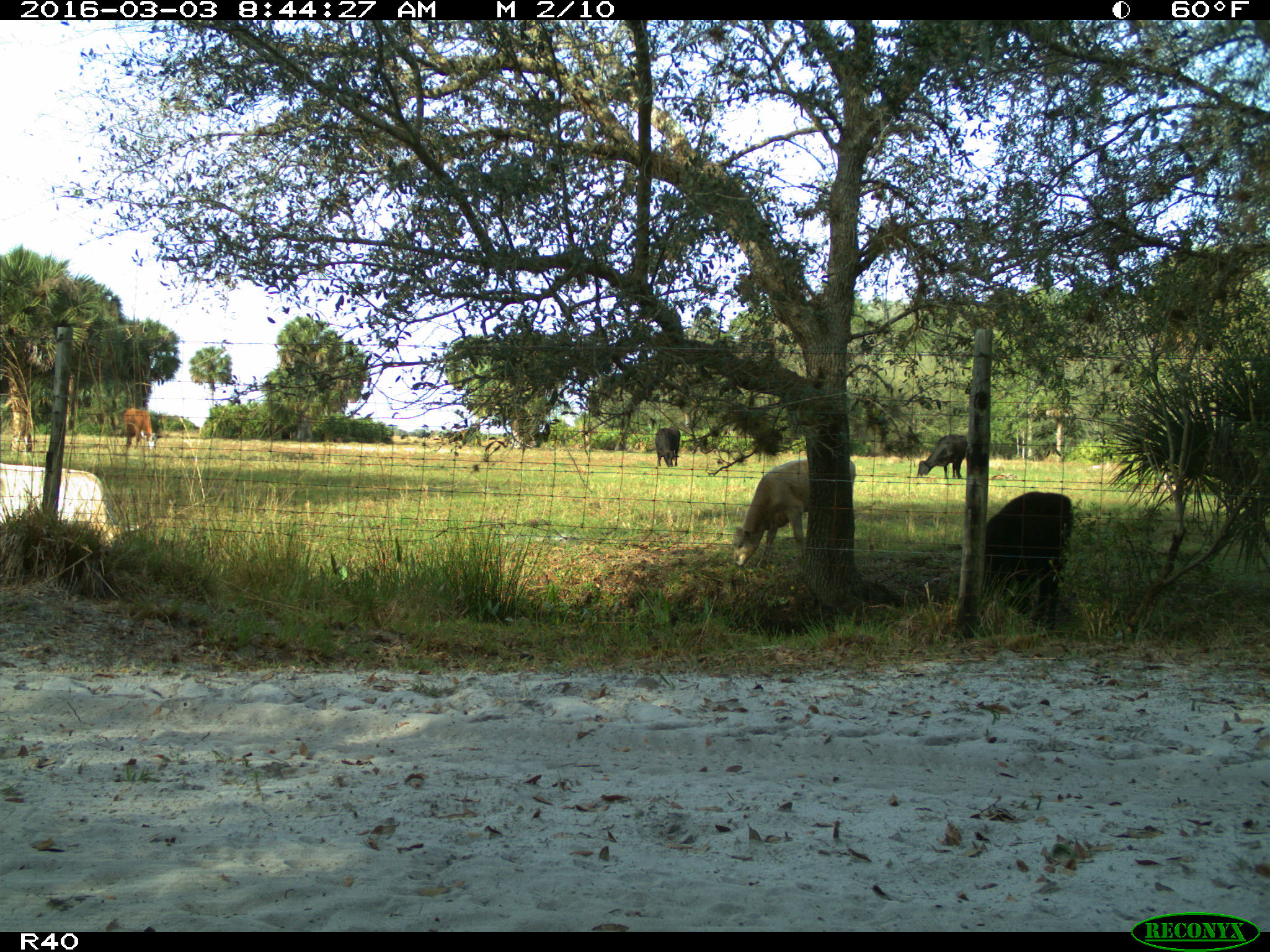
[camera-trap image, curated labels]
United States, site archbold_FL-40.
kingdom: Animalia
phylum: Chordata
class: Mammalia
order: Artiodactyla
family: Bovidae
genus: Bos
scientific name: Bos taurus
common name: domestic cow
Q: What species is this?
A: Bos taurus (domestic cow).